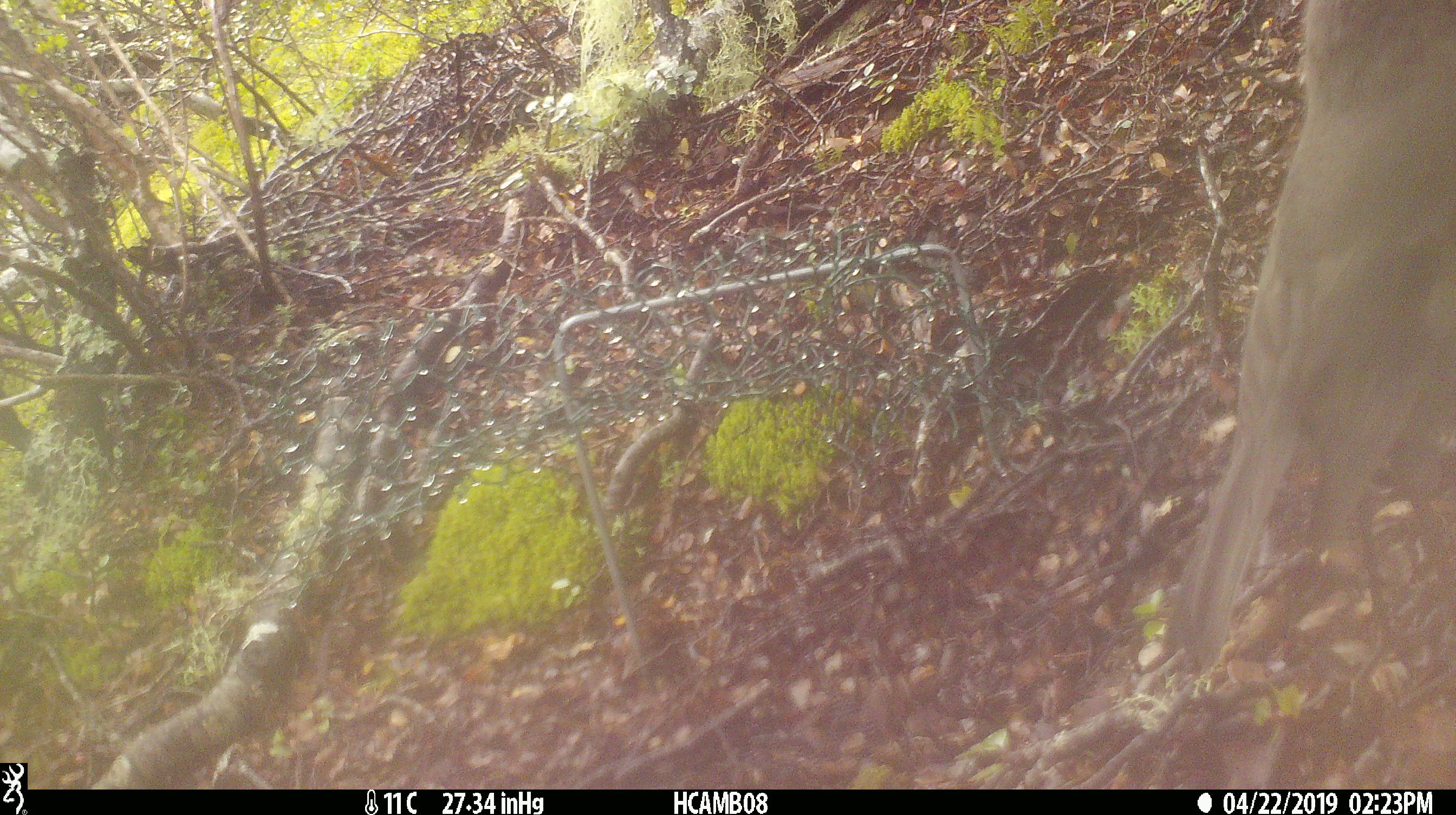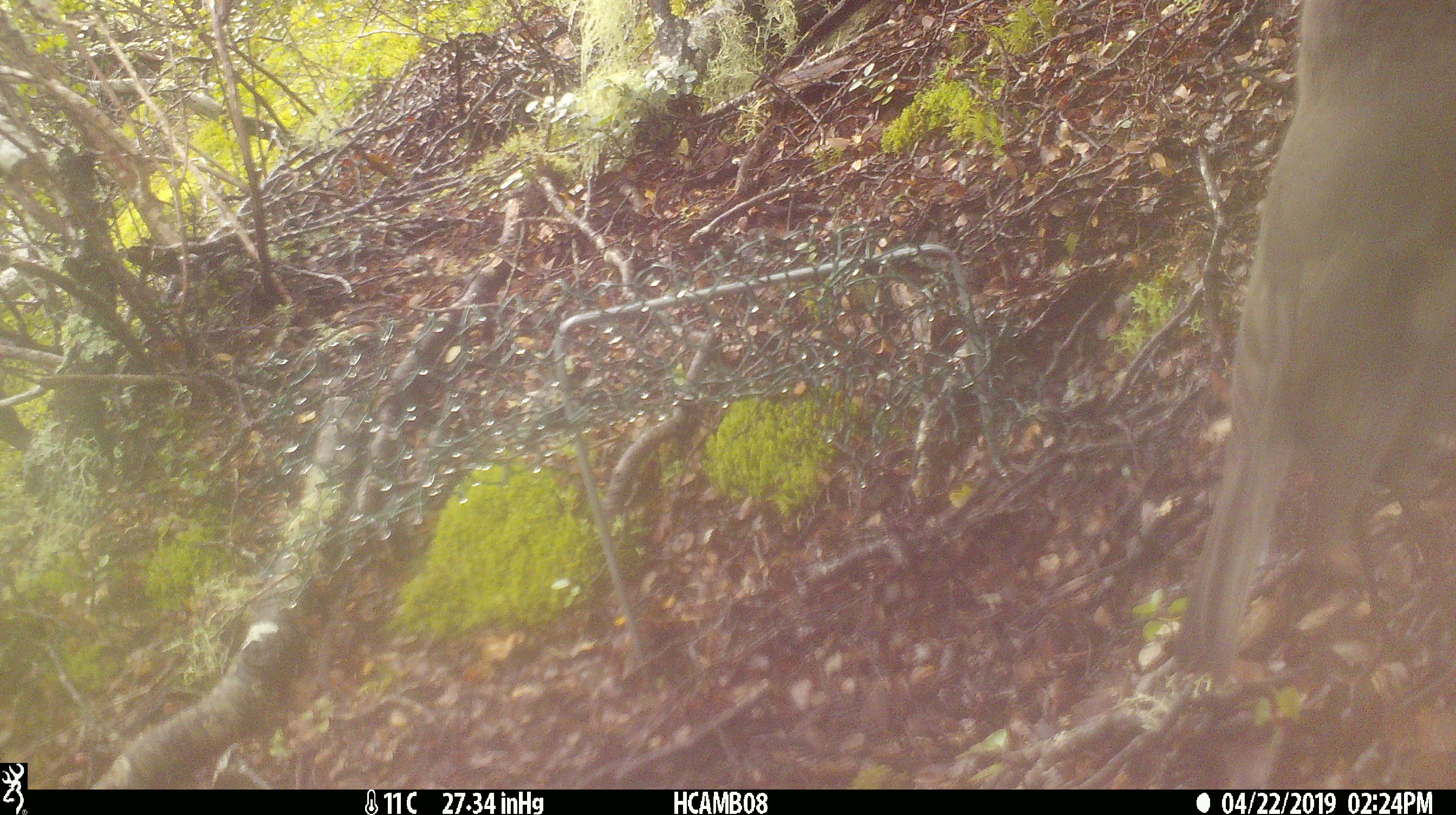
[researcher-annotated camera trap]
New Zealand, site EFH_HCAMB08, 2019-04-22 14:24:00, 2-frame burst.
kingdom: Animalia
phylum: Chordata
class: Aves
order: Passeriformes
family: Petroicidae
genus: Petroica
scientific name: Petroica australis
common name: new zealand robin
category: robin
Robin (new zealand robin) (Petroica australis).